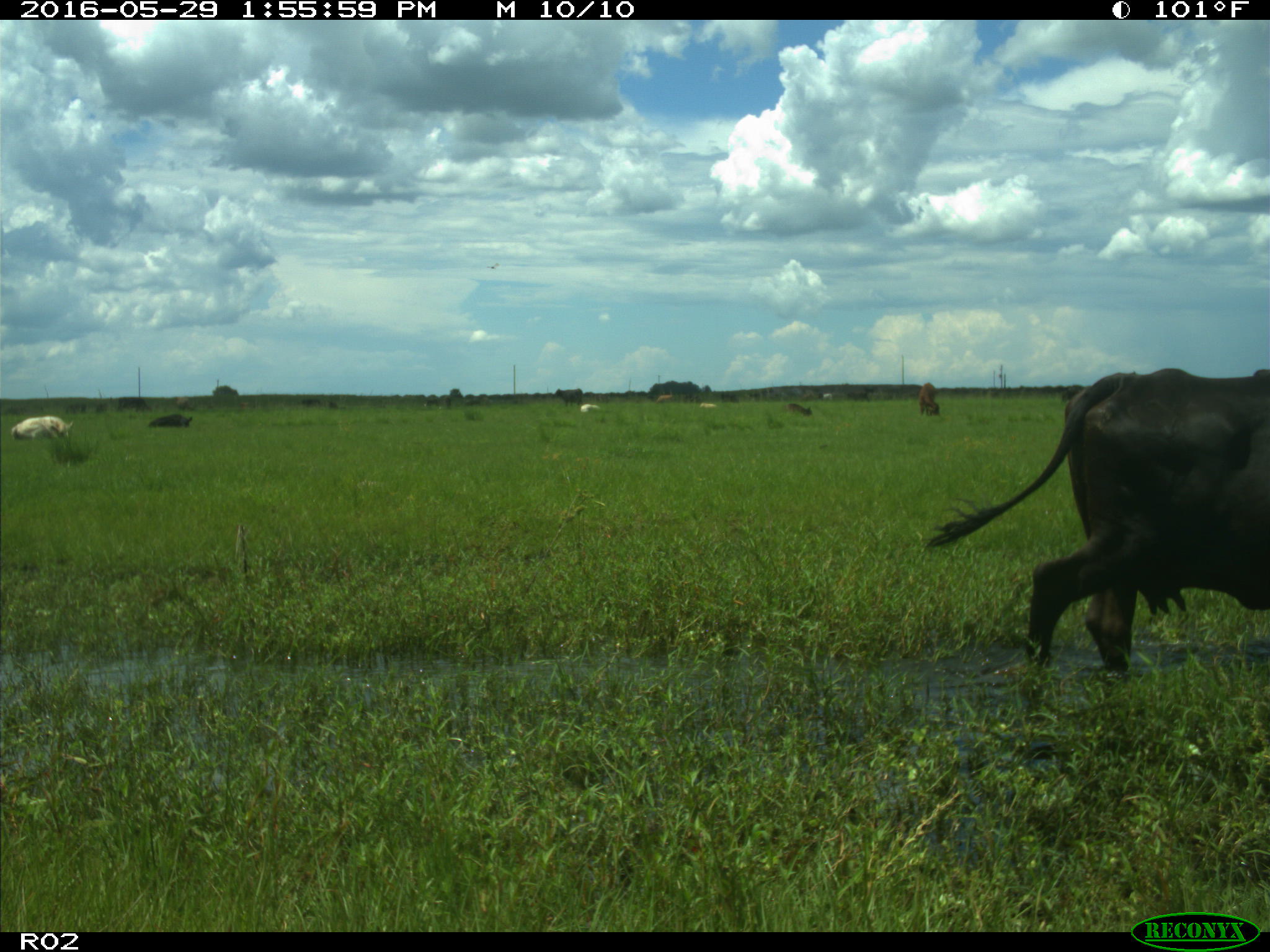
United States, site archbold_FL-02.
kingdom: Animalia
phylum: Chordata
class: Mammalia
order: Artiodactyla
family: Bovidae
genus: Bos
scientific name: Bos taurus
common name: domestic cow